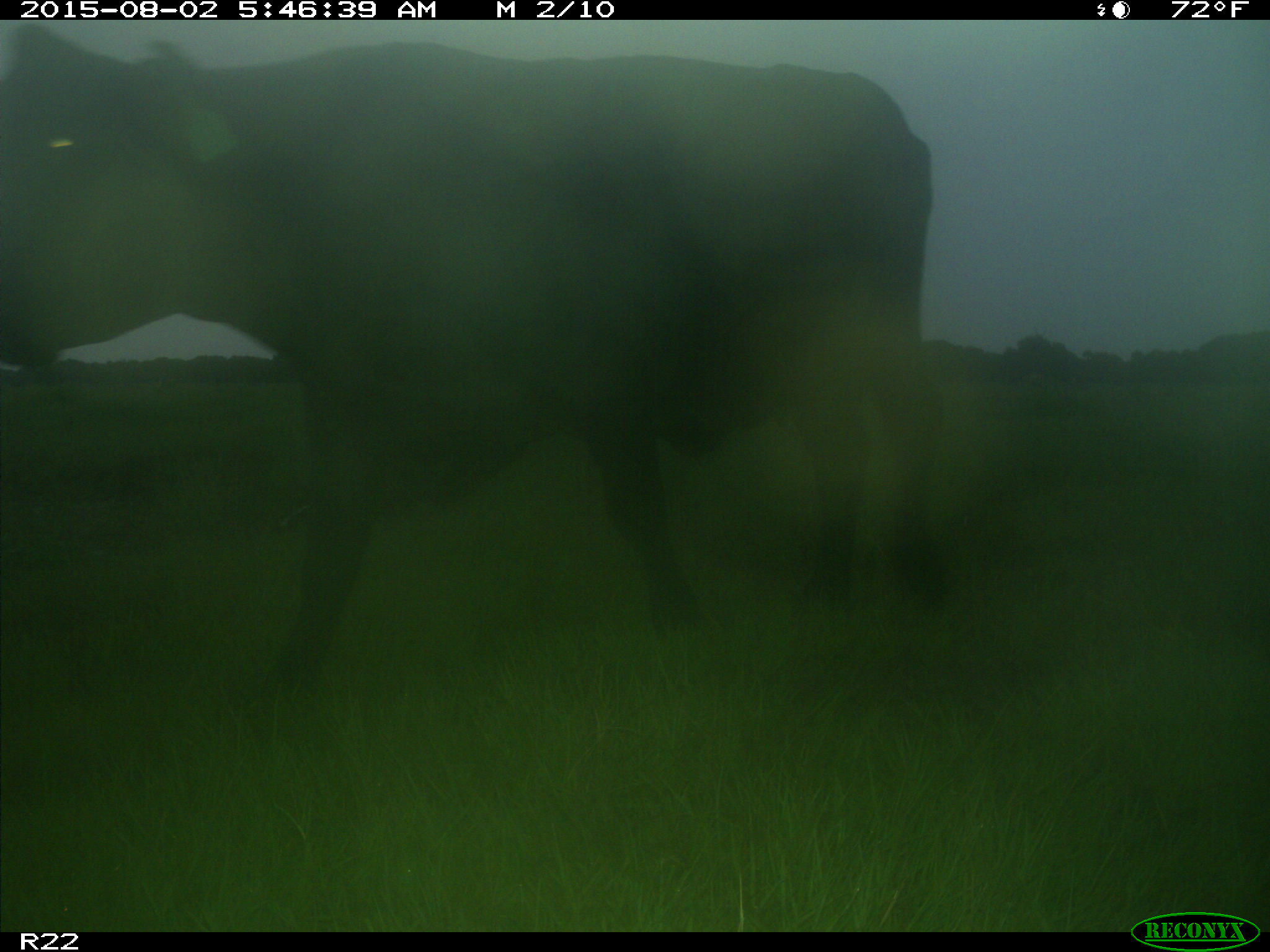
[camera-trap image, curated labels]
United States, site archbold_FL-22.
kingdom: Animalia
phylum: Chordata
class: Mammalia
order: Artiodactyla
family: Bovidae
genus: Bos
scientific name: Bos taurus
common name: domestic cow